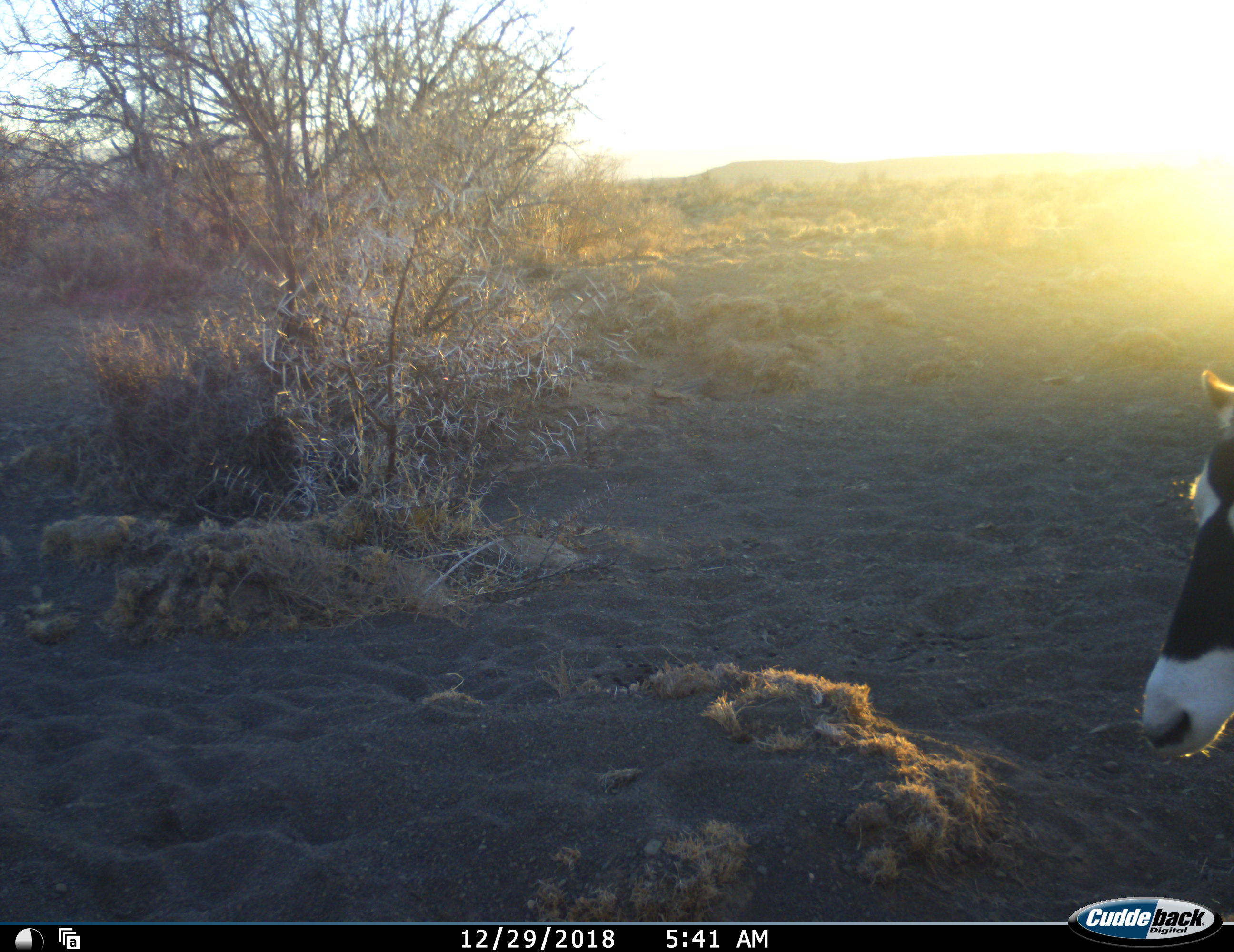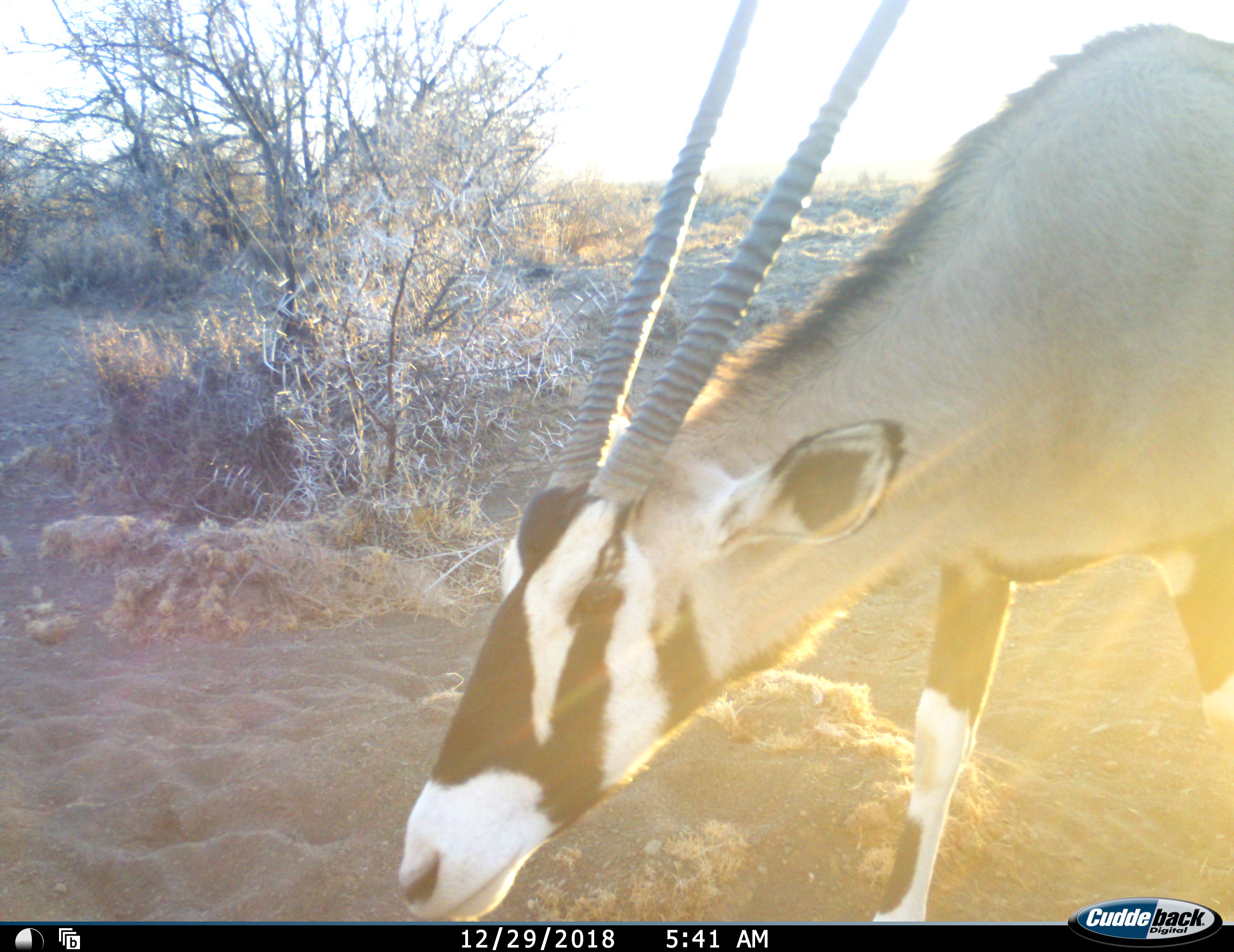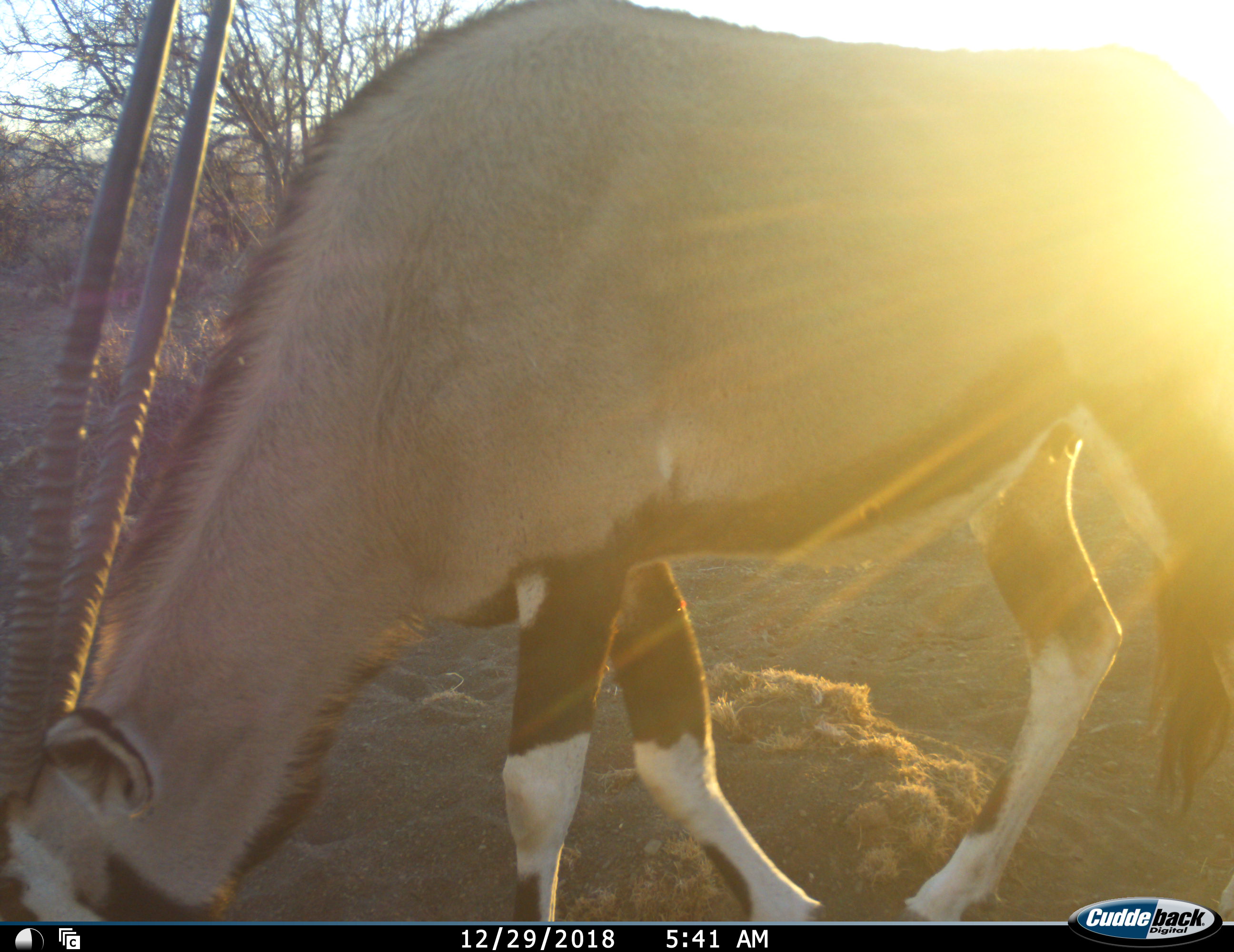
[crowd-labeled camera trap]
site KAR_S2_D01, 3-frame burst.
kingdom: Animalia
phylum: Chordata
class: Mammalia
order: Artiodactyla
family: Bovidae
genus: Oryx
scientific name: Oryx gazella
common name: gemsbok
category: oryx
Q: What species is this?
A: Oryx (gemsbok) (Oryx gazella).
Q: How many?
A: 1.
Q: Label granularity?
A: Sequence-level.